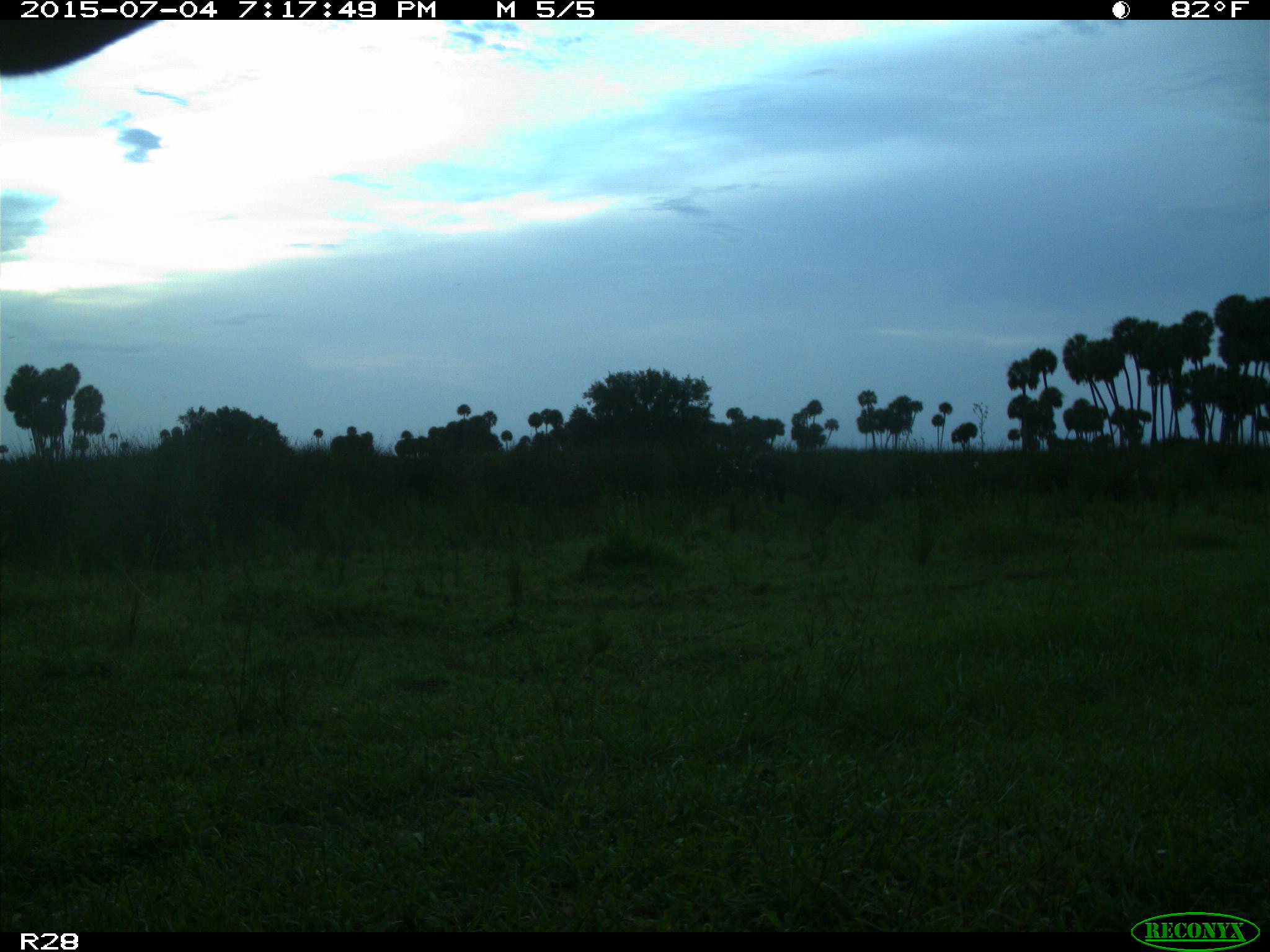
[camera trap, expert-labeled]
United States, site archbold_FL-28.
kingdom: Animalia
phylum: Chordata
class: Mammalia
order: Artiodactyla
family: Bovidae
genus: Bos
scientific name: Bos taurus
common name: domestic cow